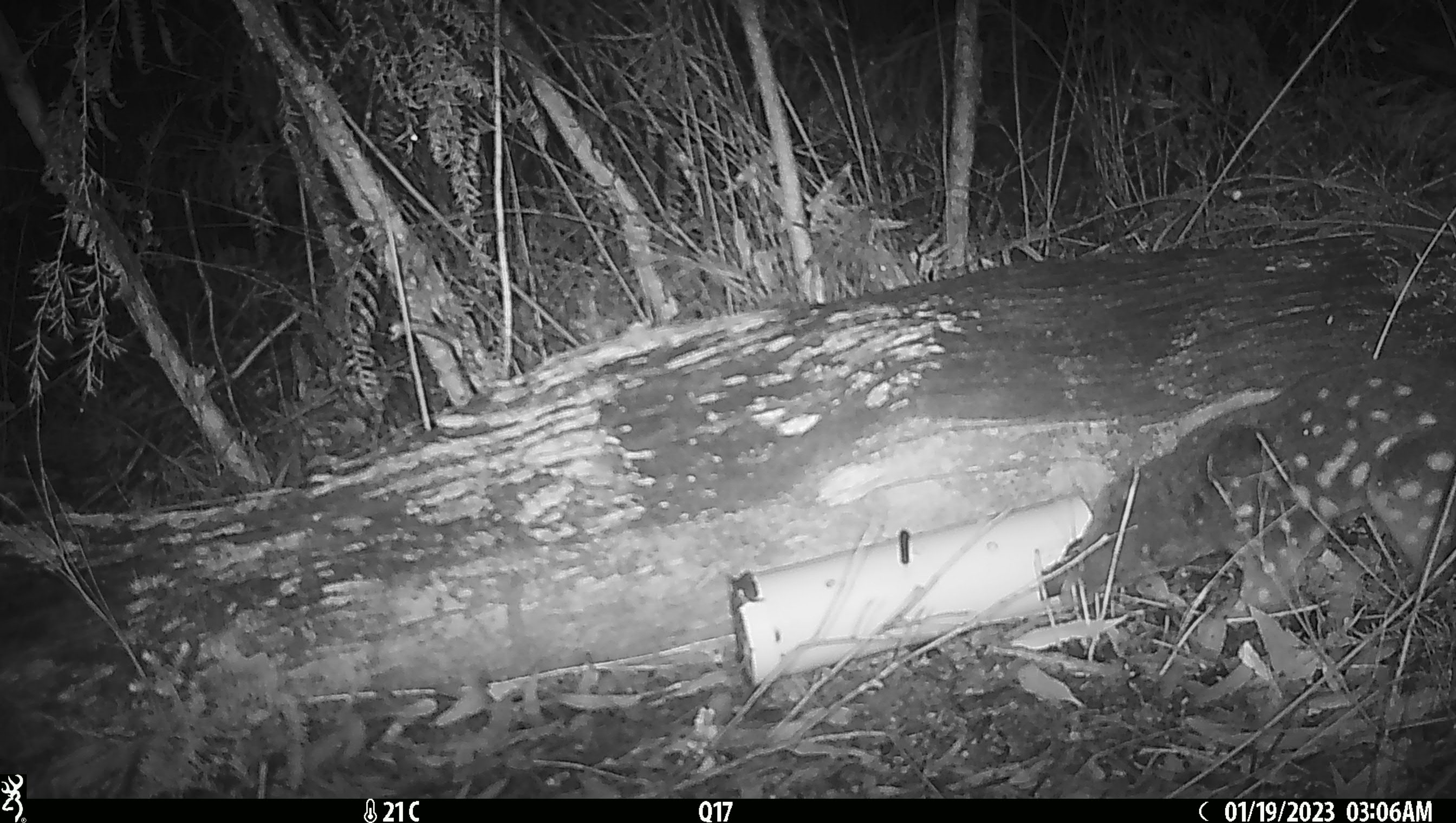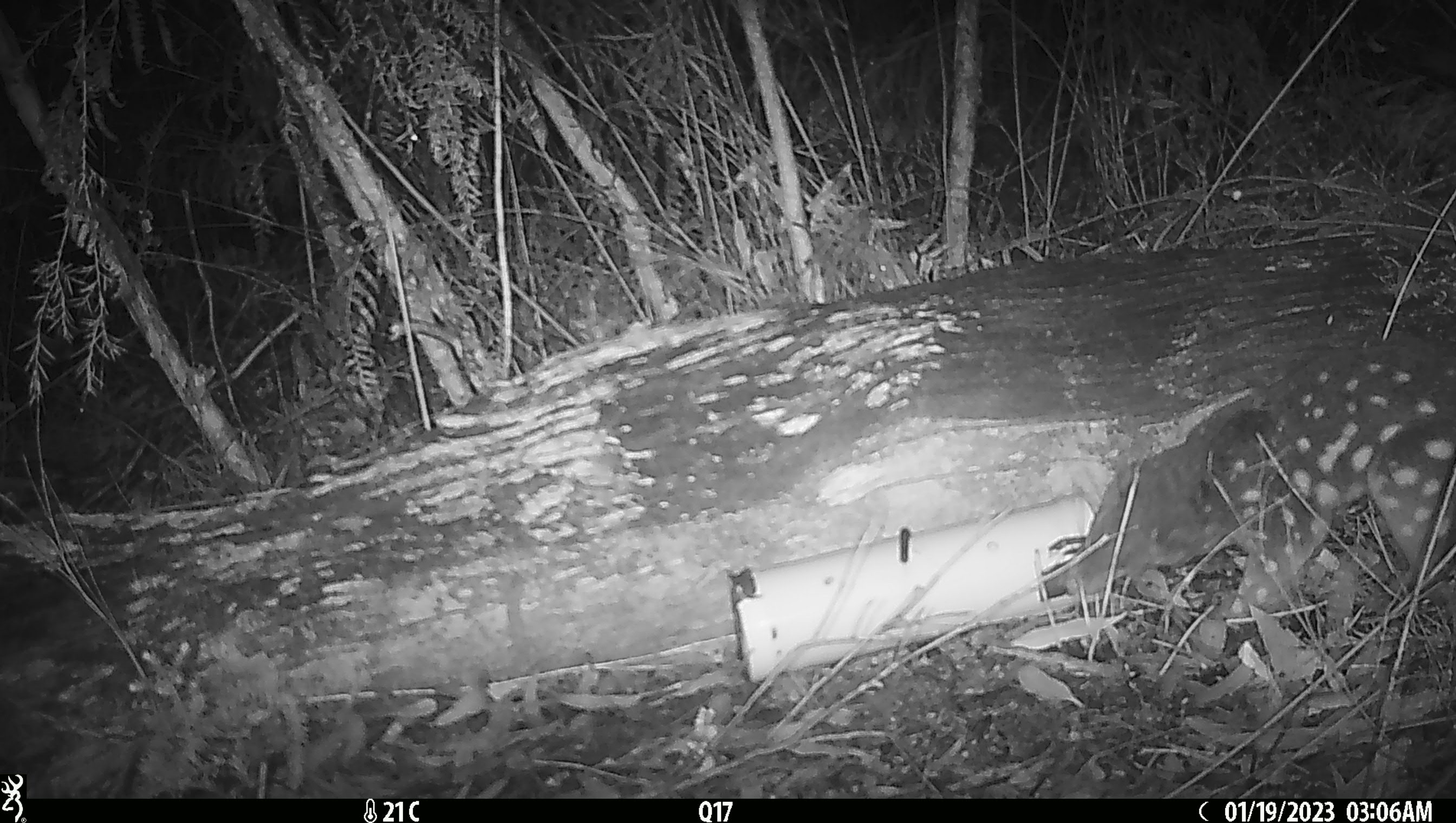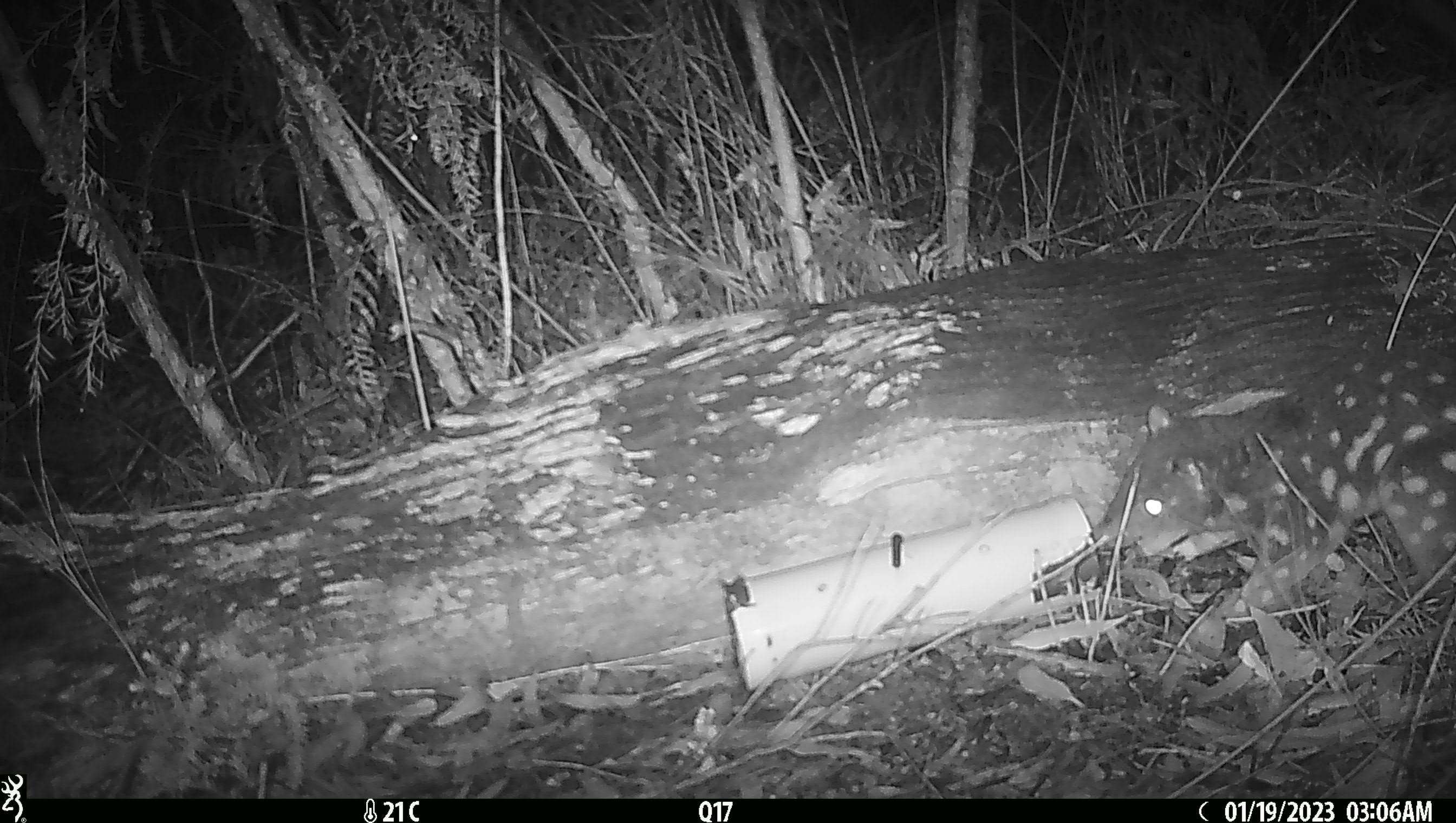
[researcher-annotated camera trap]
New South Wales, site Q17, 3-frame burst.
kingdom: Animalia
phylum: Chordata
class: Mammalia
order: Dasyuromorphia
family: Dasyuridae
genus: Dasyurus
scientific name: Dasyurus maculatus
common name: spotted-tailed quoll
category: quoll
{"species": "quoll (spotted-tailed quoll) (Dasyurus maculatus)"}